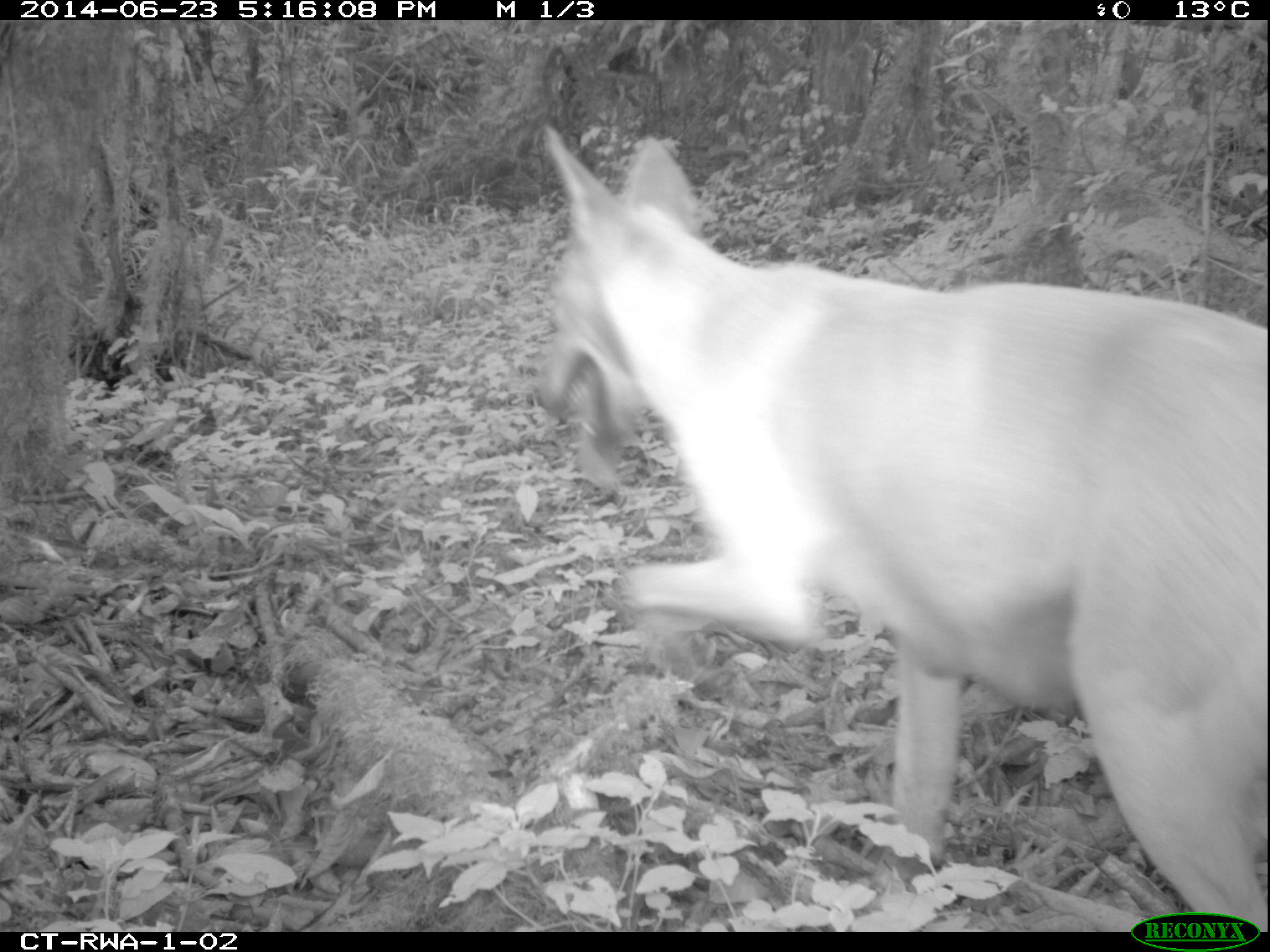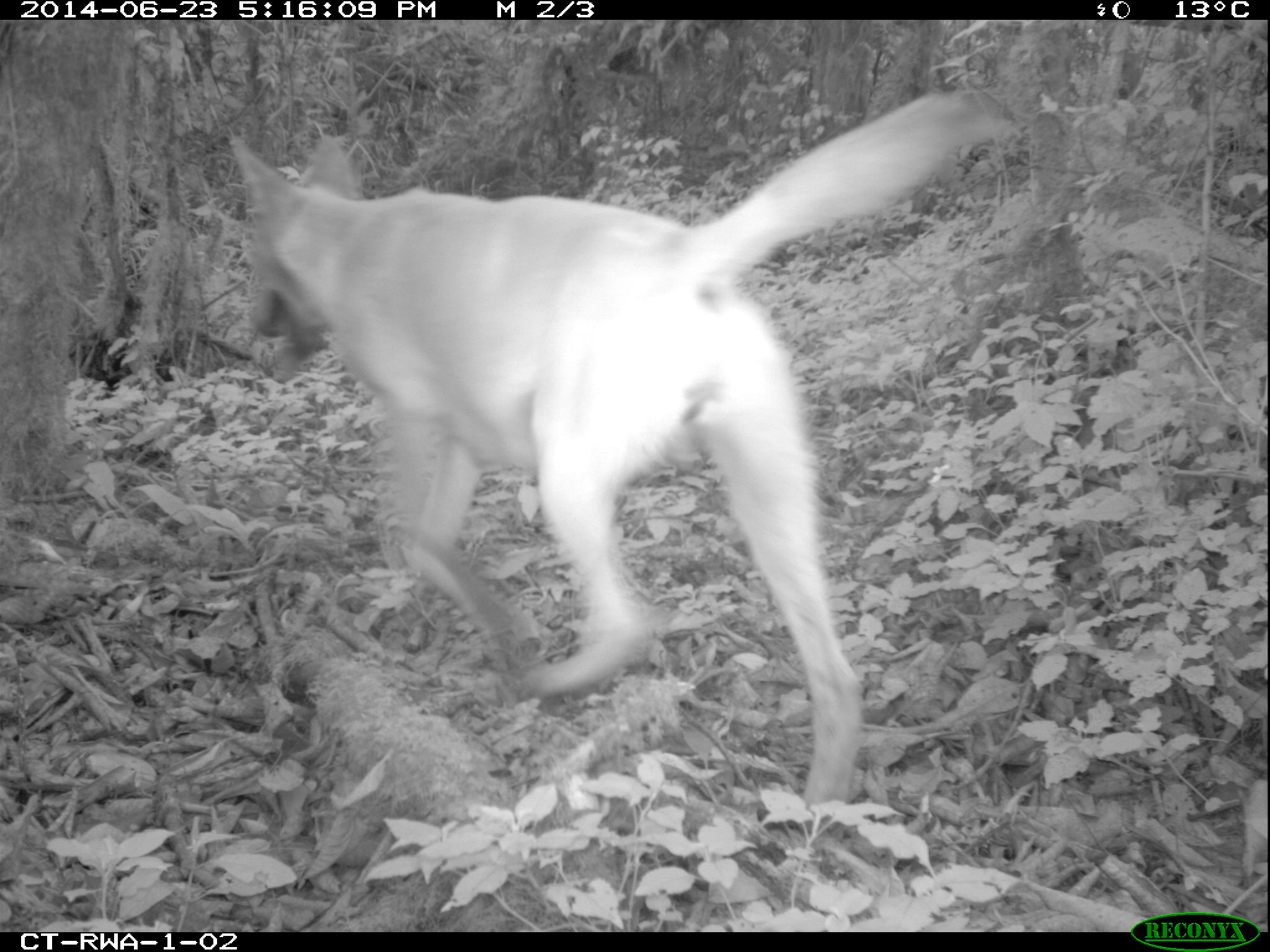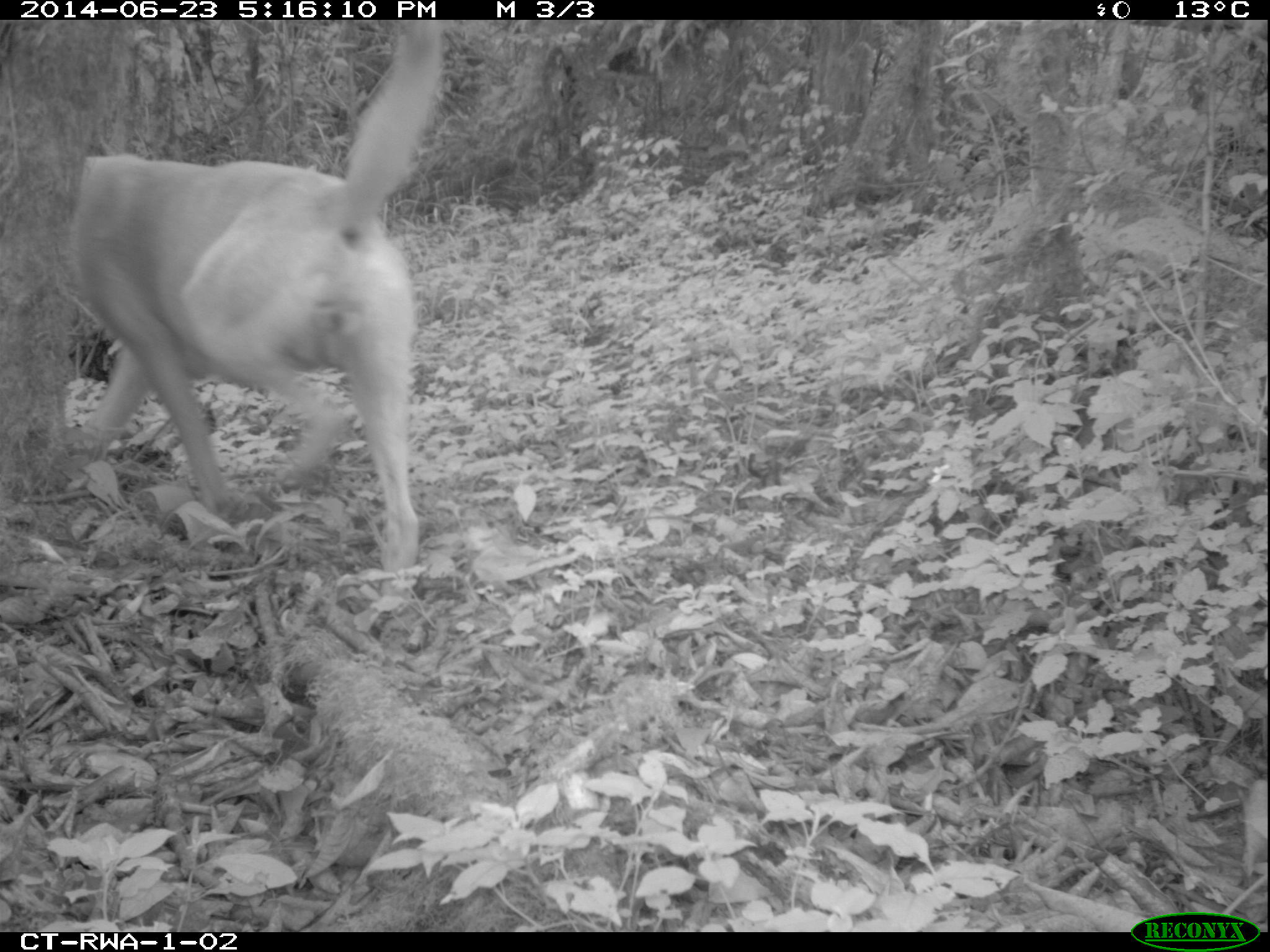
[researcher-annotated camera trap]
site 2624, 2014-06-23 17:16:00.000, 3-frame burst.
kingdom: Animalia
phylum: Chordata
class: Mammalia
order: Carnivora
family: Canidae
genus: Canis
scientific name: Canis familiaris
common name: domestic dog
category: canis lupus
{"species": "canis lupus (domestic dog) (Canis familiaris)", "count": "1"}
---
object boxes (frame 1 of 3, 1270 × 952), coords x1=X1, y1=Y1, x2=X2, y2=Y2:
canis lupus: x1=529, y1=122, x2=1266, y2=929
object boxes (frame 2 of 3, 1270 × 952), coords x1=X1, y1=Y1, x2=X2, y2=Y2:
canis lupus: x1=228, y1=91, x2=1019, y2=806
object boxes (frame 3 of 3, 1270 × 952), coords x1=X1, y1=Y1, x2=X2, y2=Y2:
canis lupus: x1=63, y1=18, x2=445, y2=568